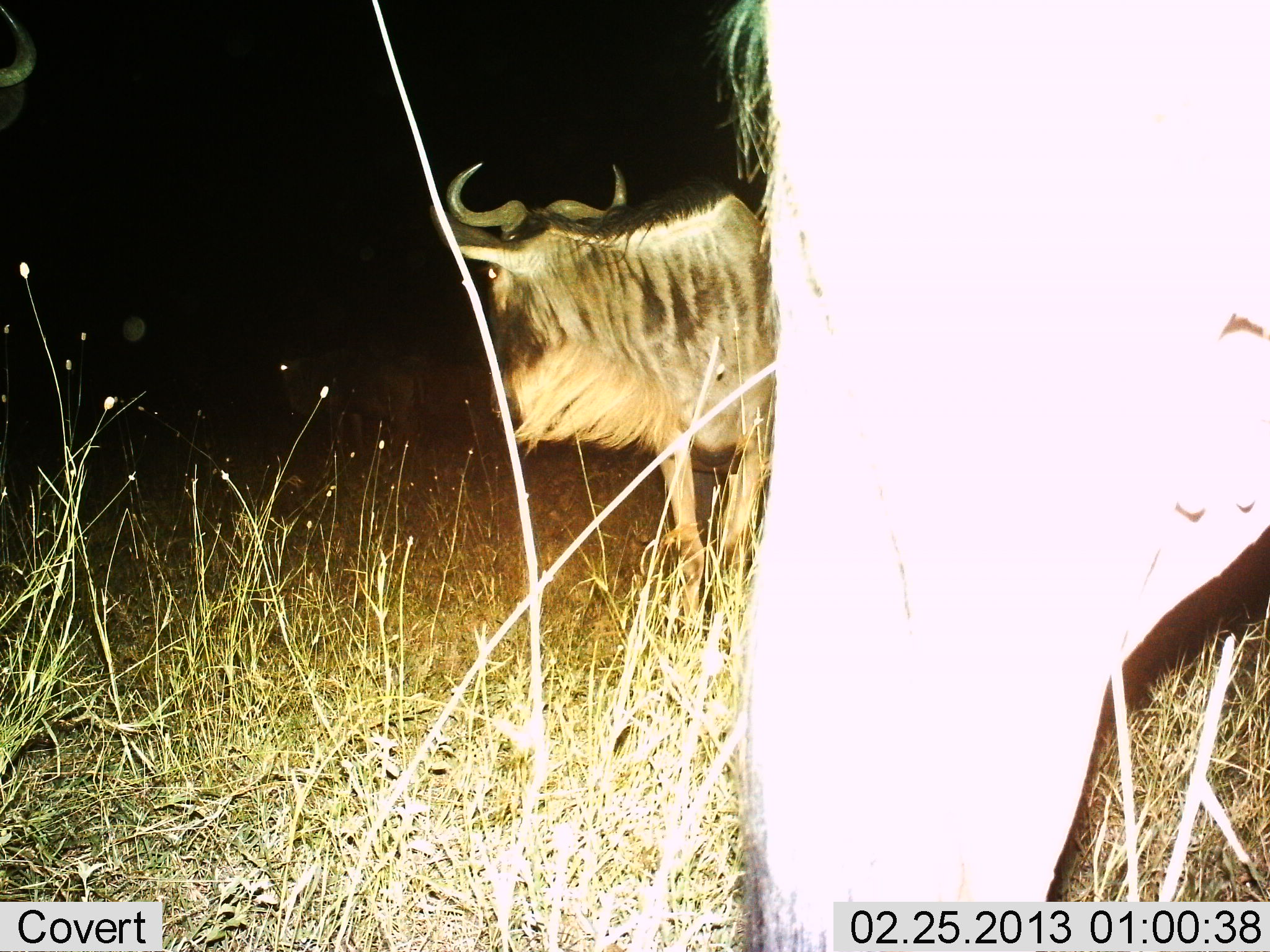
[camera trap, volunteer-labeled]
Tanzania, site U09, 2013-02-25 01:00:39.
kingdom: Animalia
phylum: Chordata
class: Mammalia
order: Artiodactyla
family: Bovidae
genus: Connochaetes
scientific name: Connochaetes taurinus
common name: blue wildebeest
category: wildebeest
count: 2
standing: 91%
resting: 0%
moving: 9%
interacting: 0%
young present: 0%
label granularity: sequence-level